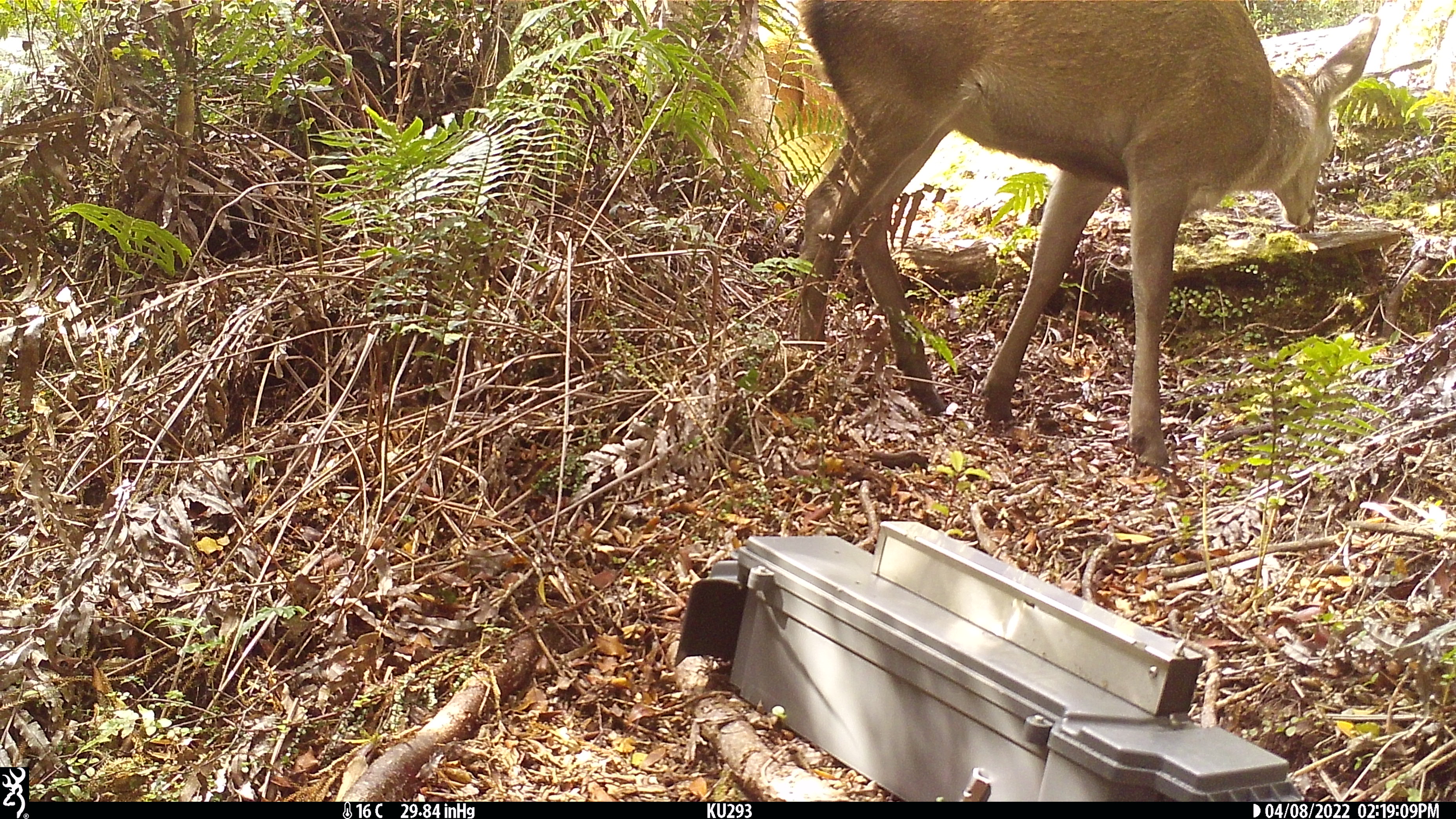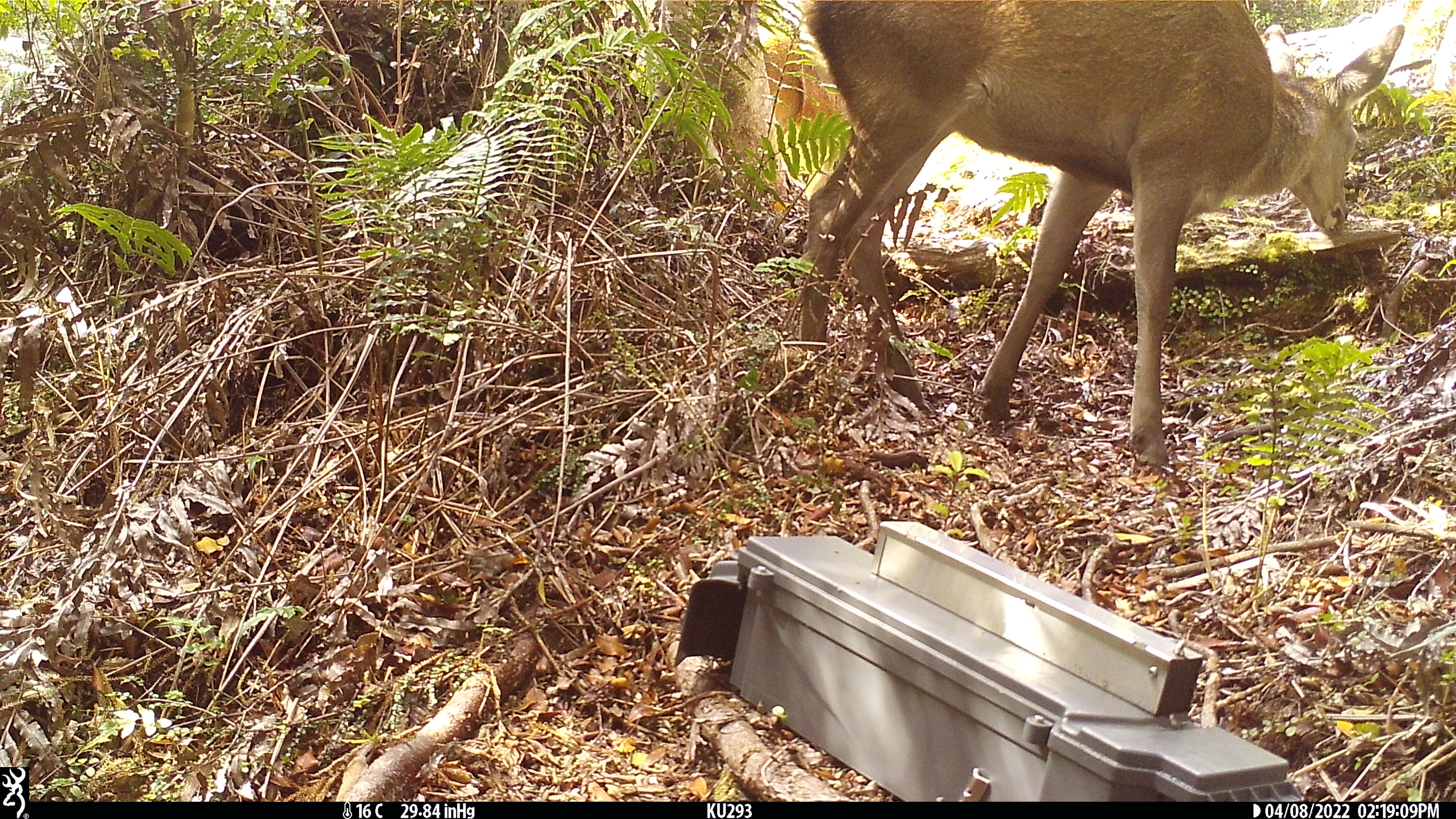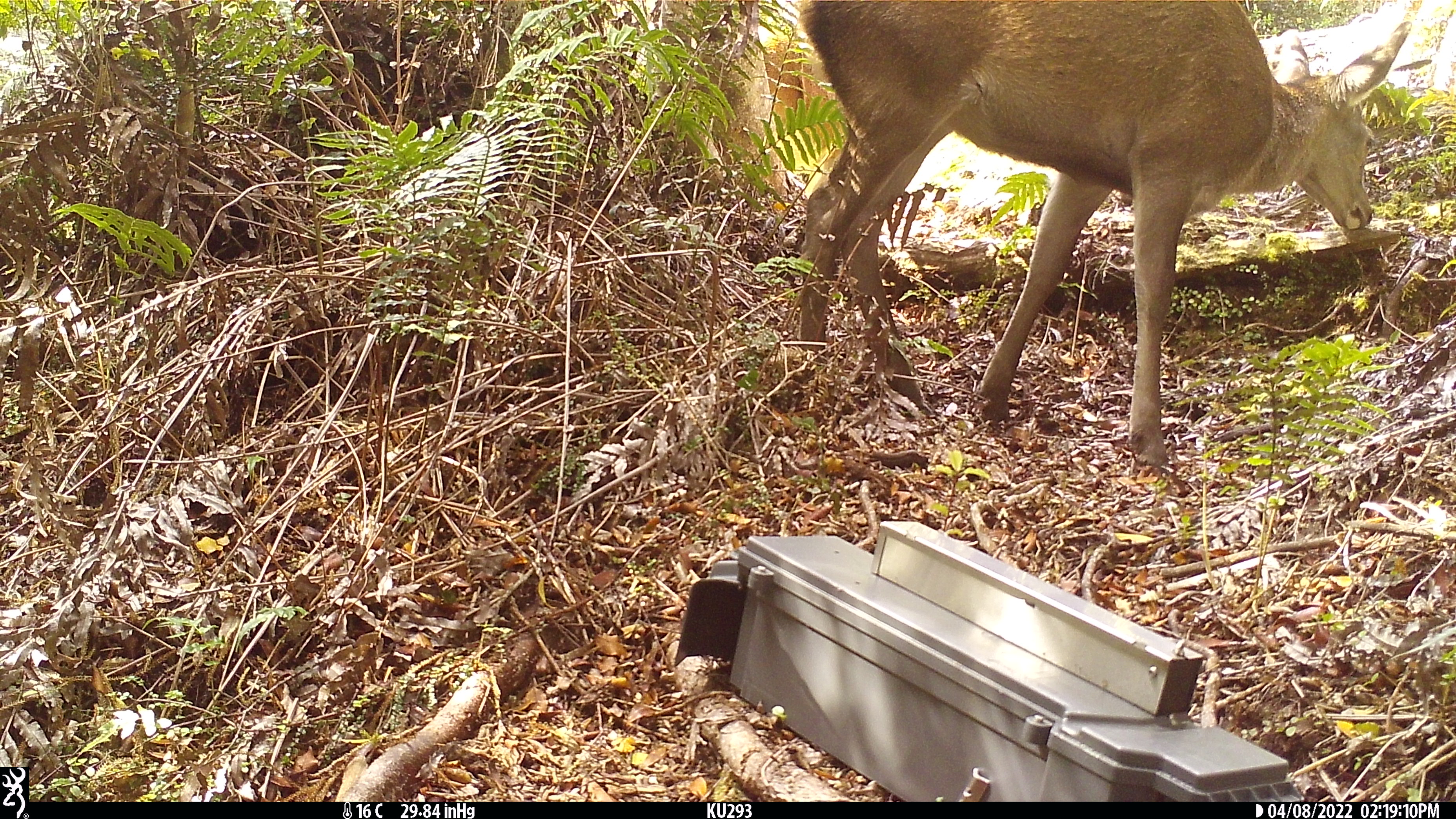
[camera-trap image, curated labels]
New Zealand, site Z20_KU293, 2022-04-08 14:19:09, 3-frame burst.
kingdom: Animalia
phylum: Chordata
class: Mammalia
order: Artiodactyla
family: Cervidae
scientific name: Cervidae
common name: deer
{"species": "deer (Cervidae)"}